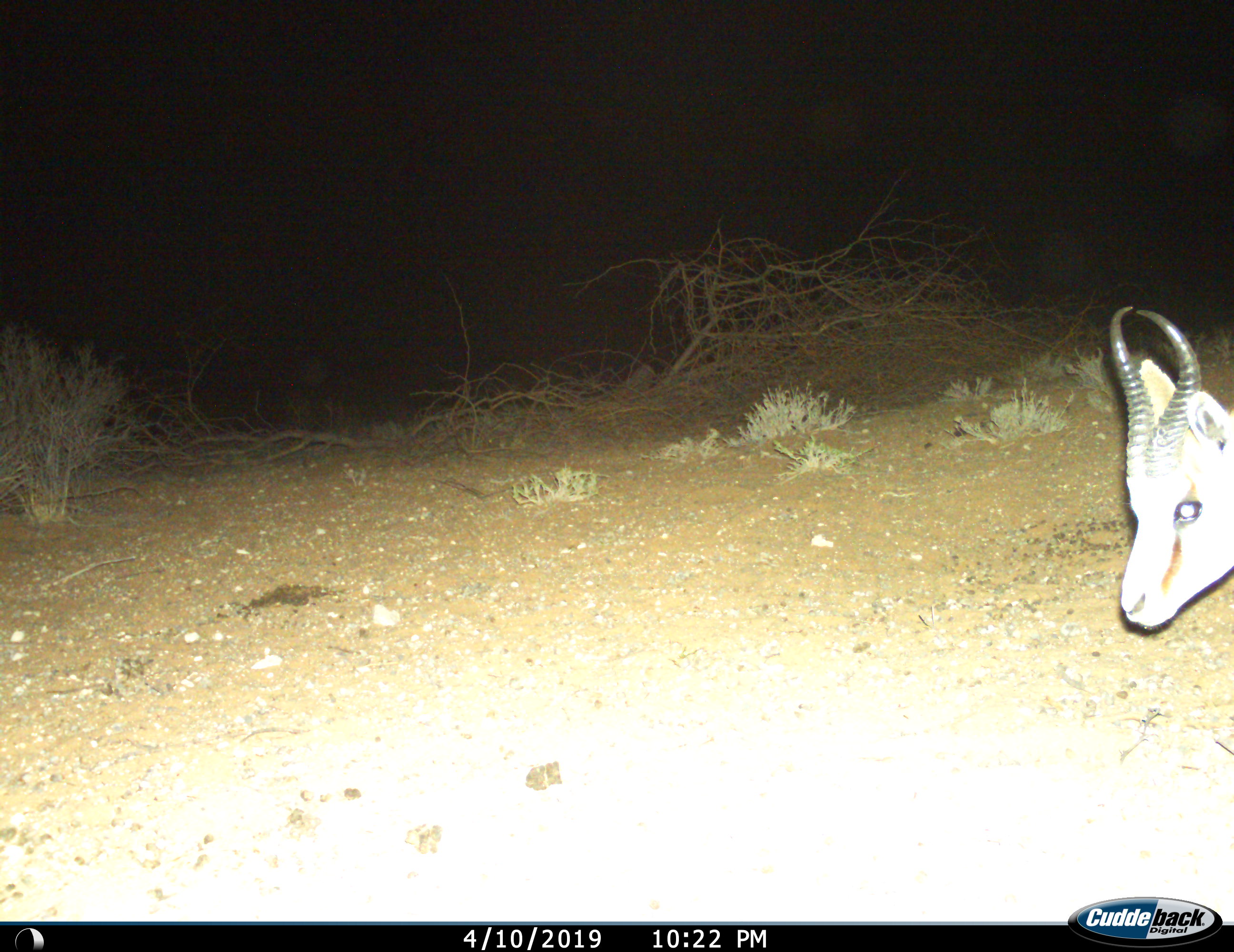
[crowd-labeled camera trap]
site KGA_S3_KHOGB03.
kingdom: Animalia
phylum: Chordata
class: Mammalia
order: Artiodactyla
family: Bovidae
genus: Antidorcas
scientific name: Antidorcas marsupialis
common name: springbok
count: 1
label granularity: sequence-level